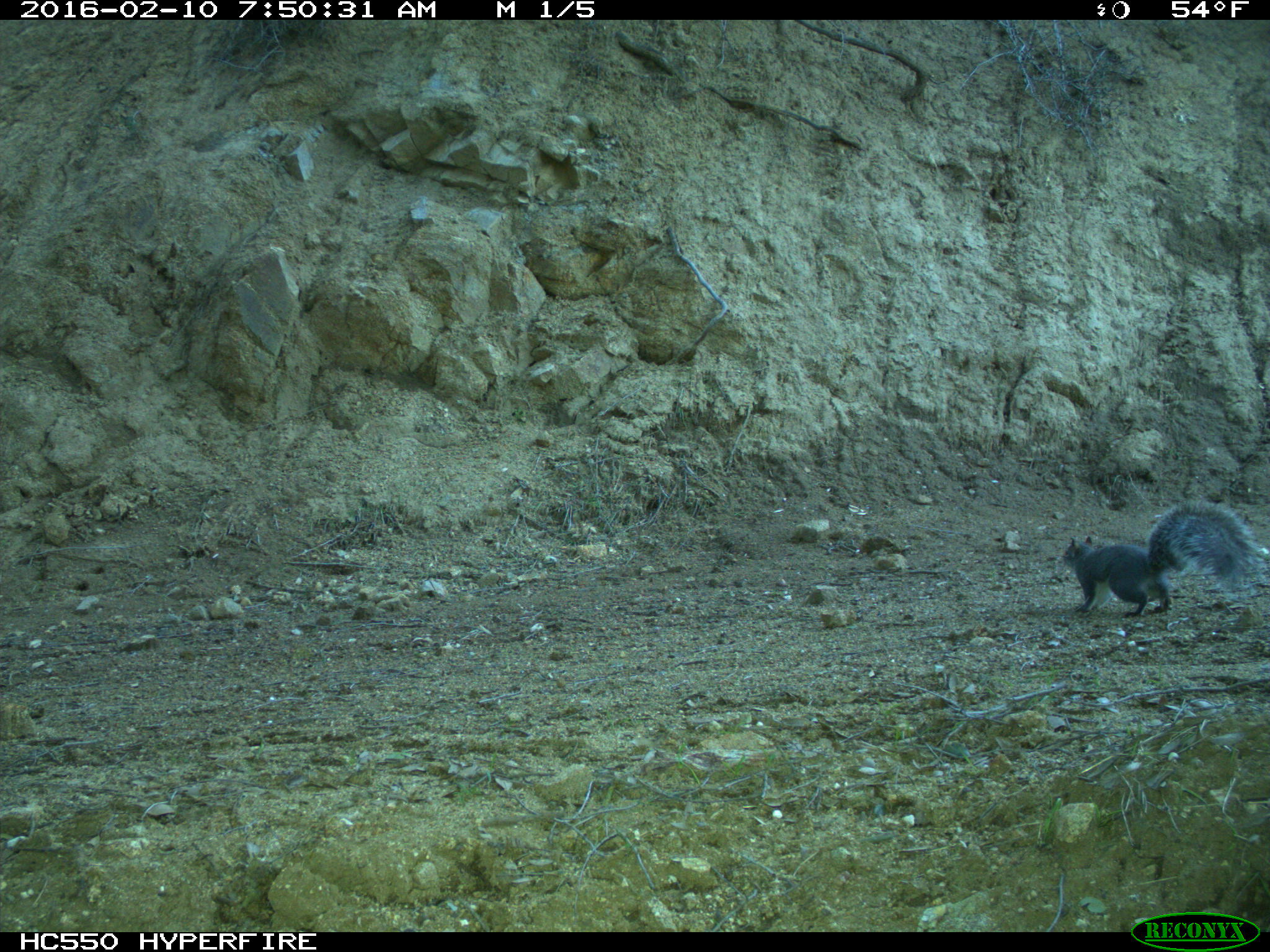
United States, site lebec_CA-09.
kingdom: Animalia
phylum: Chordata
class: Mammalia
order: Rodentia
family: Sciuridae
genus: Sciurus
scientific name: Sciurus carolinensis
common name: eastern gray squirrel